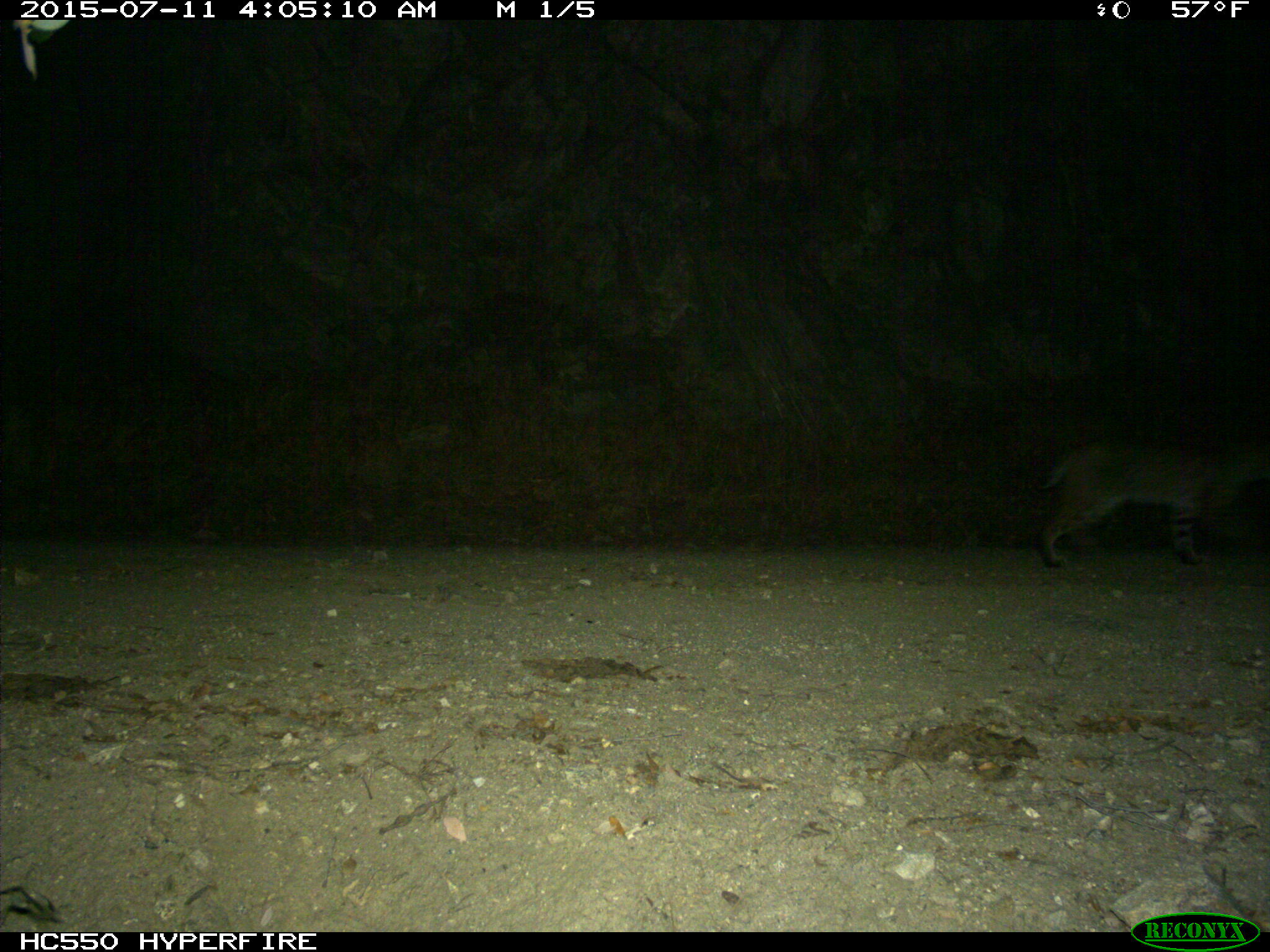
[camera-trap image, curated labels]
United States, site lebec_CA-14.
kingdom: Animalia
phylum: Chordata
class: Mammalia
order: Carnivora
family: Felidae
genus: Lynx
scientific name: Lynx rufus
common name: bobcat